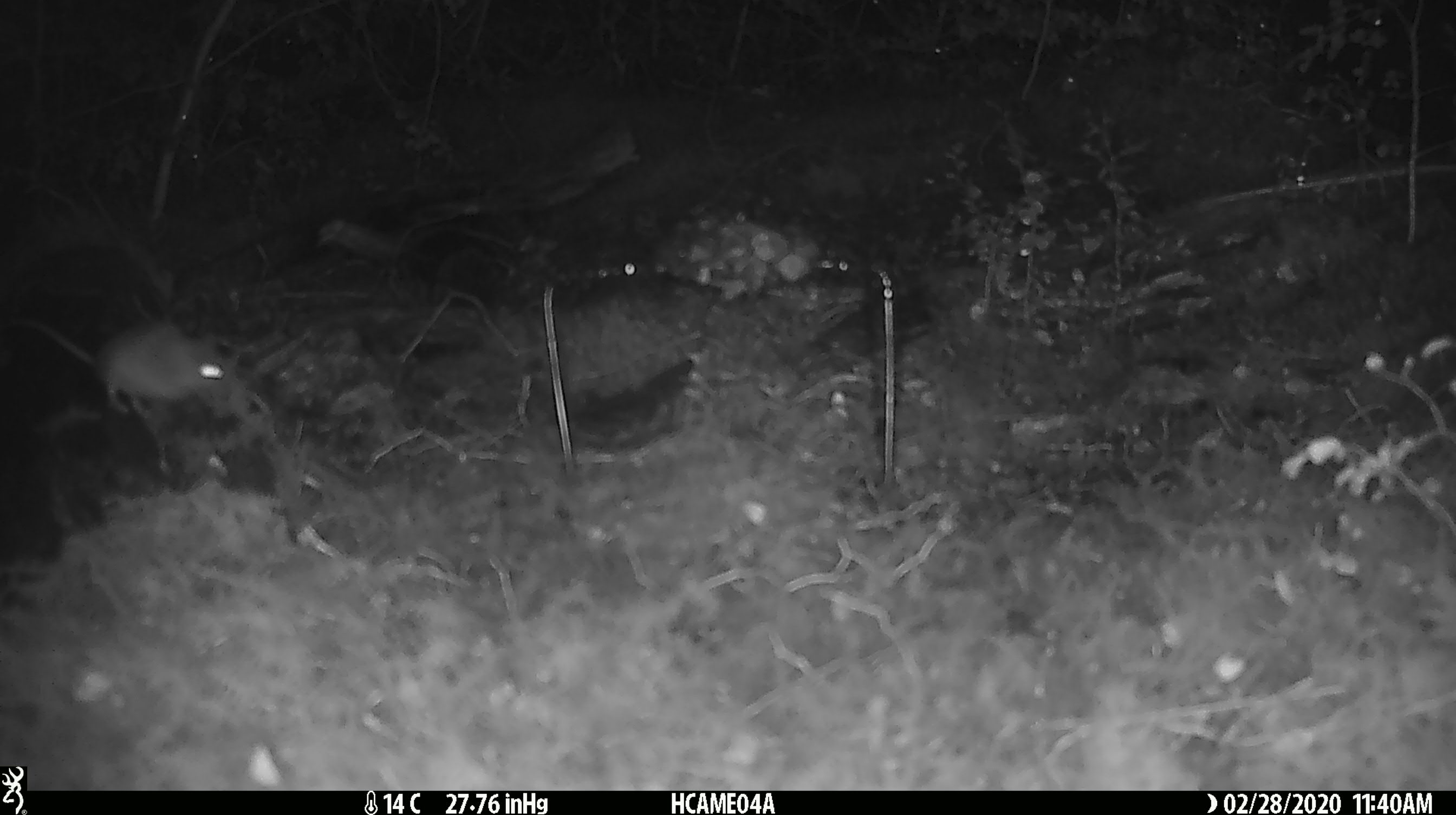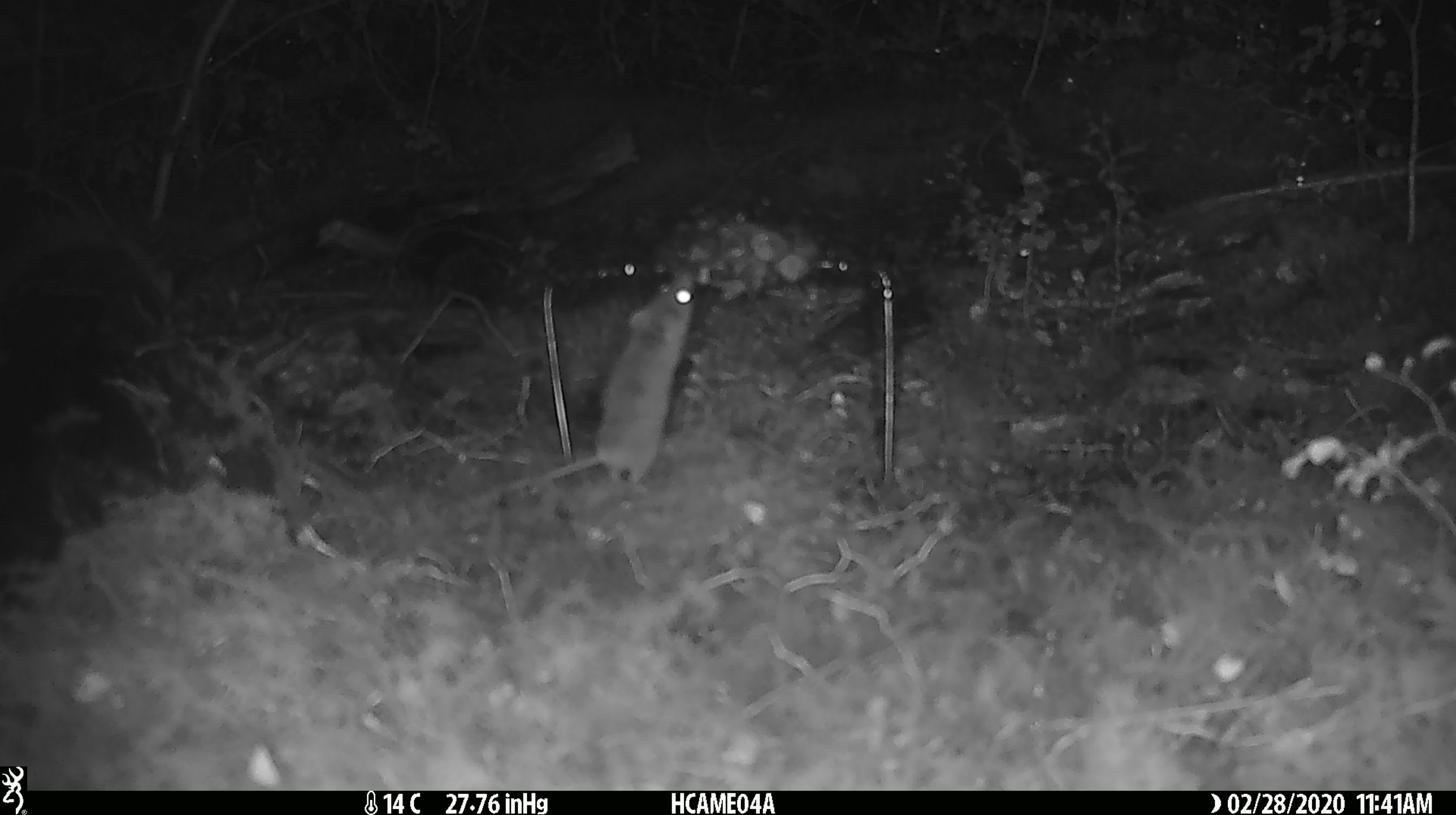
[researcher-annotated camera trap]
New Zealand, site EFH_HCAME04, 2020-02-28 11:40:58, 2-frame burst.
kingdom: Animalia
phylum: Chordata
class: Mammalia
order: Rodentia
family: Muridae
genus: Mus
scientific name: Mus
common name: mouse